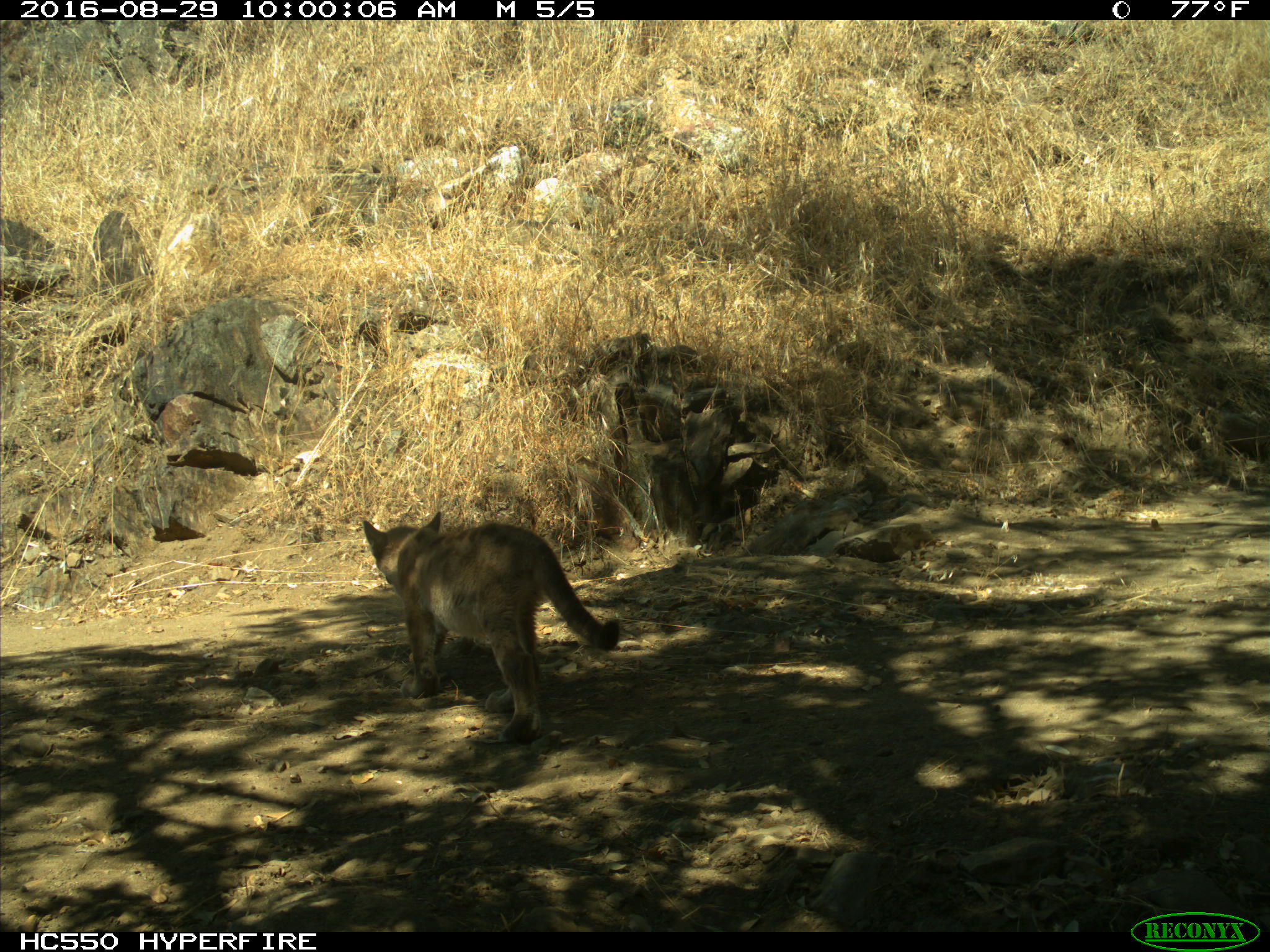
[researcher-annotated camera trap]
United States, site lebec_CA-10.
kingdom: Animalia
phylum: Chordata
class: Mammalia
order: Carnivora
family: Felidae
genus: Puma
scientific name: Puma concolor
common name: mountain lion